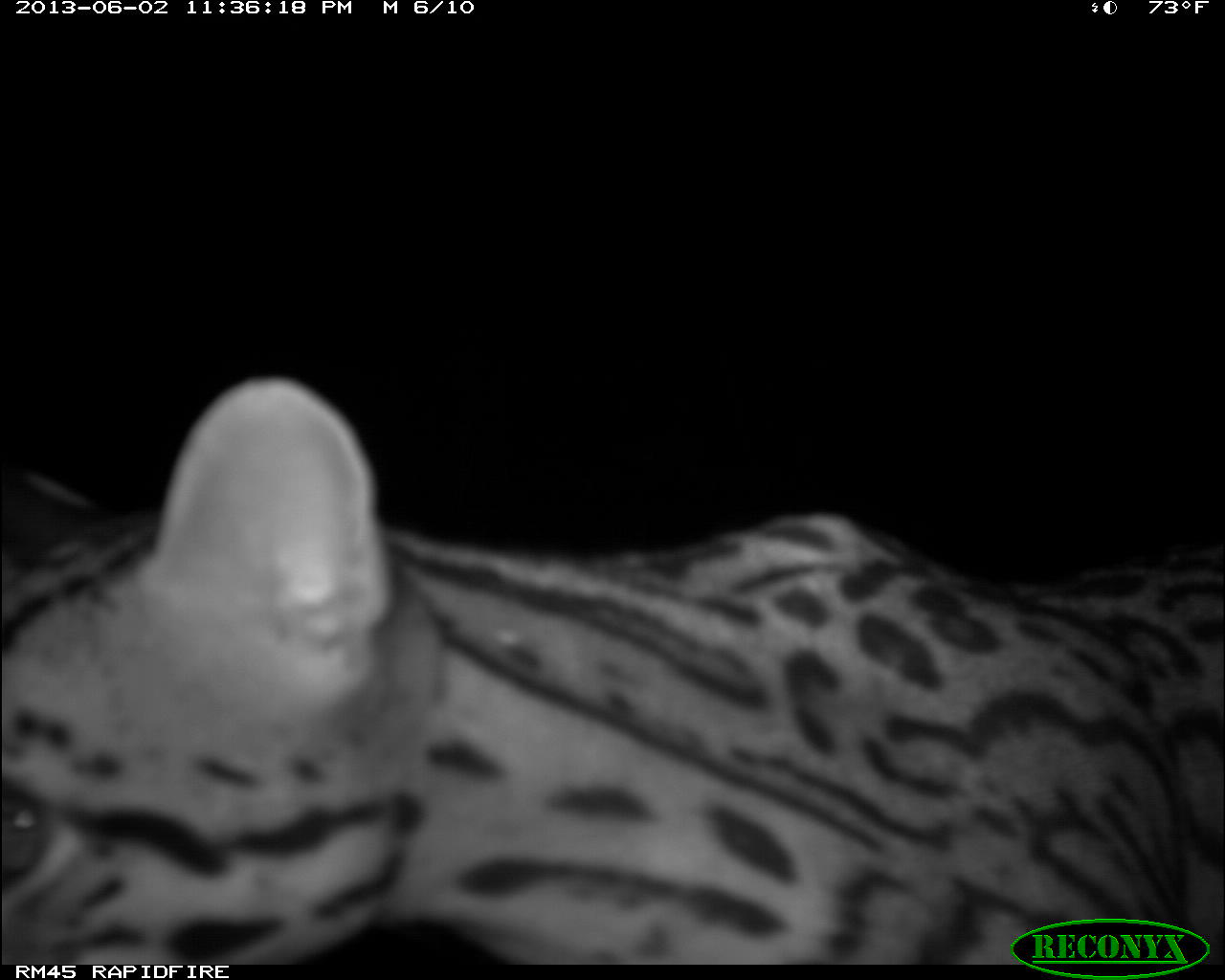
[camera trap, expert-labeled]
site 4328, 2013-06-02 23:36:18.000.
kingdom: Animalia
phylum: Chordata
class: Mammalia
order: Carnivora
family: Felidae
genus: Leopardus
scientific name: Leopardus pardalis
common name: ocelot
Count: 1.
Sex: male.